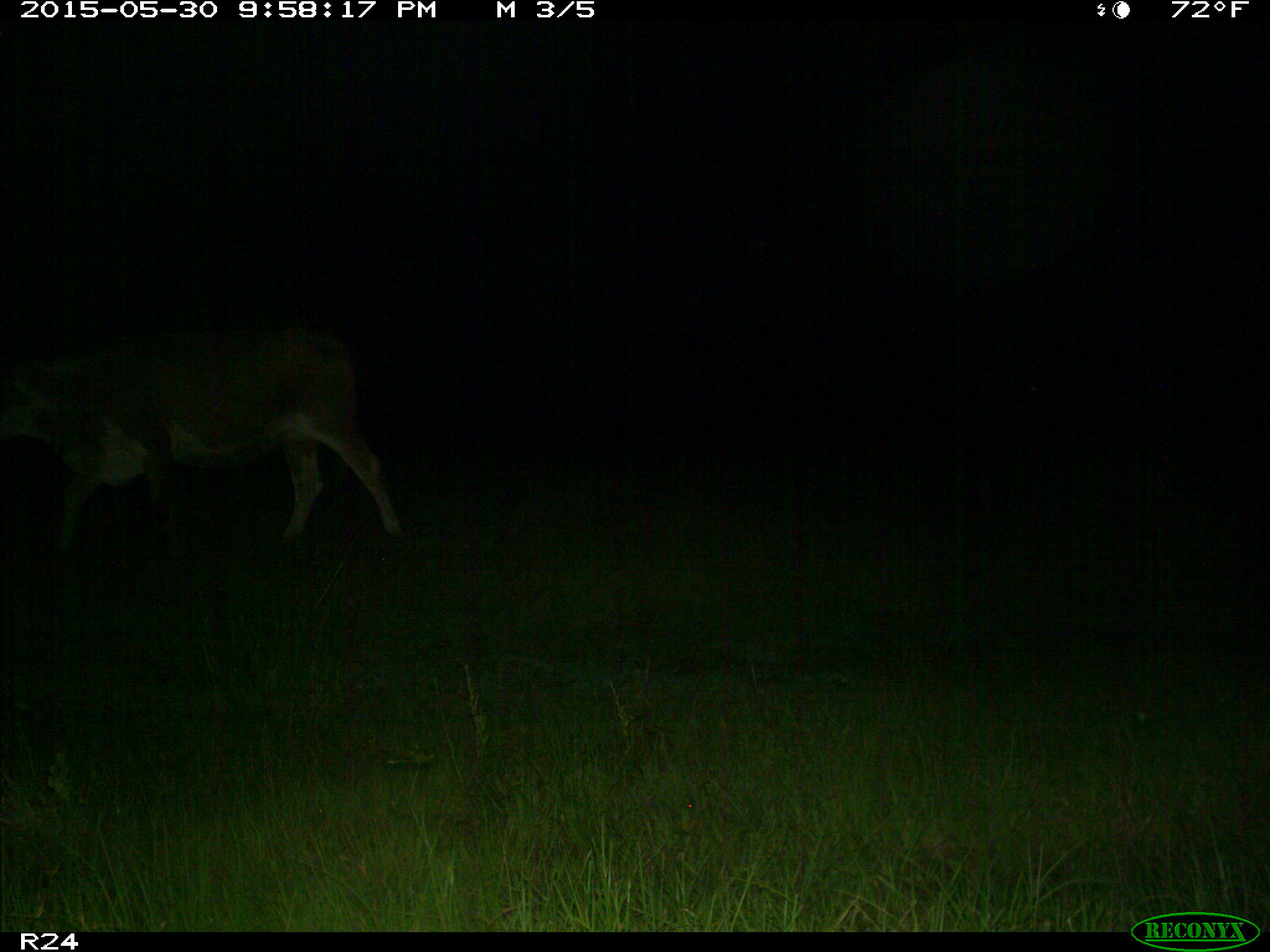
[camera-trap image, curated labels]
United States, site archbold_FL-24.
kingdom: Animalia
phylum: Chordata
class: Mammalia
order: Artiodactyla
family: Bovidae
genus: Bos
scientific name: Bos taurus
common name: domestic cow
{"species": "Bos taurus (domestic cow)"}